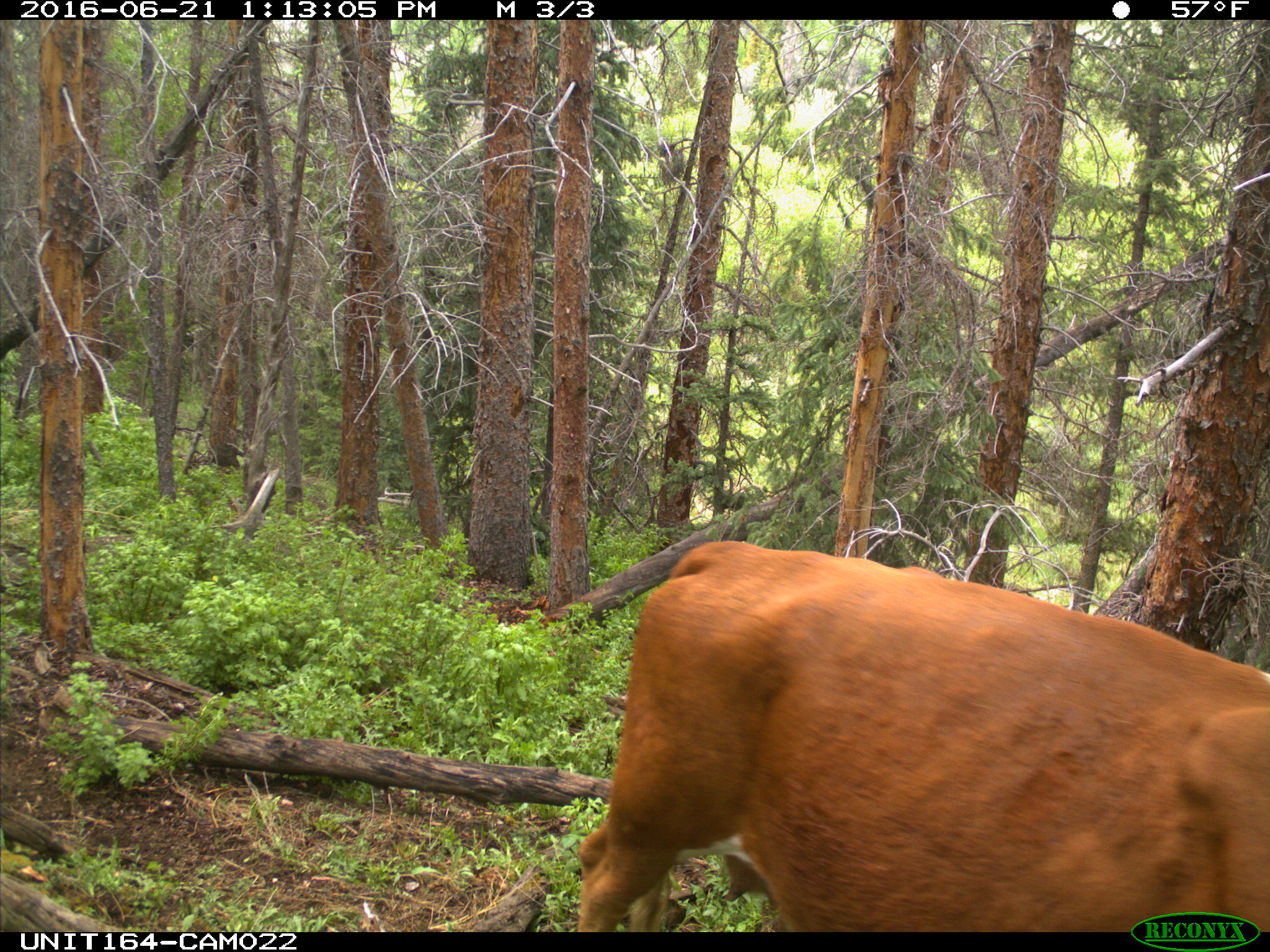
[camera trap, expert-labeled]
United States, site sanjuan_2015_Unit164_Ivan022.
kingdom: Animalia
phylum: Chordata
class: Mammalia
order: Artiodactyla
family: Bovidae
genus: Bos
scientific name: Bos taurus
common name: domestic cow